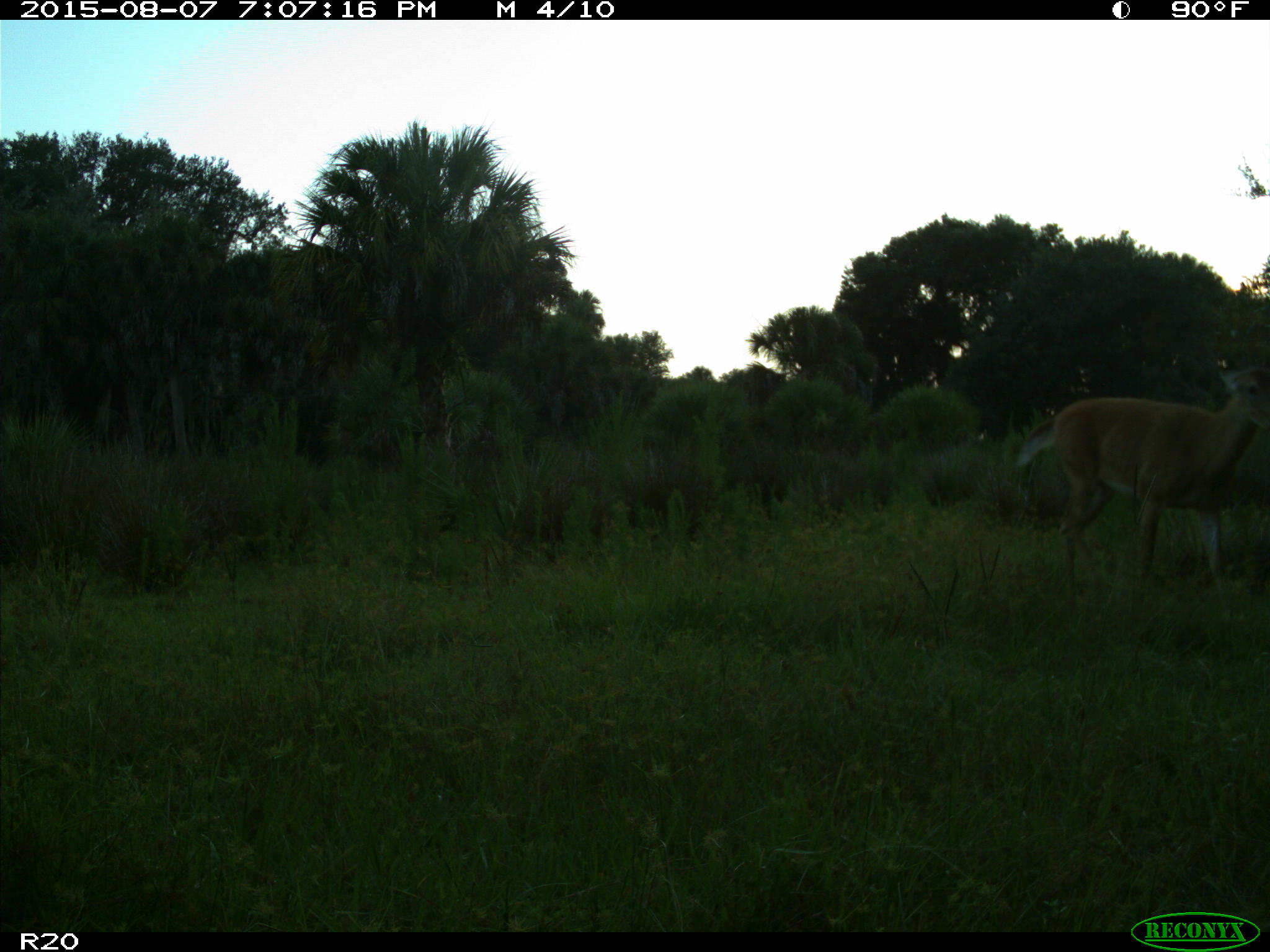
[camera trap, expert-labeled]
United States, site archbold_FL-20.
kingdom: Animalia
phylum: Chordata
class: Mammalia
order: Artiodactyla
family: Cervidae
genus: Odocoileus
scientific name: Odocoileus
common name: deer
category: unidentified deer